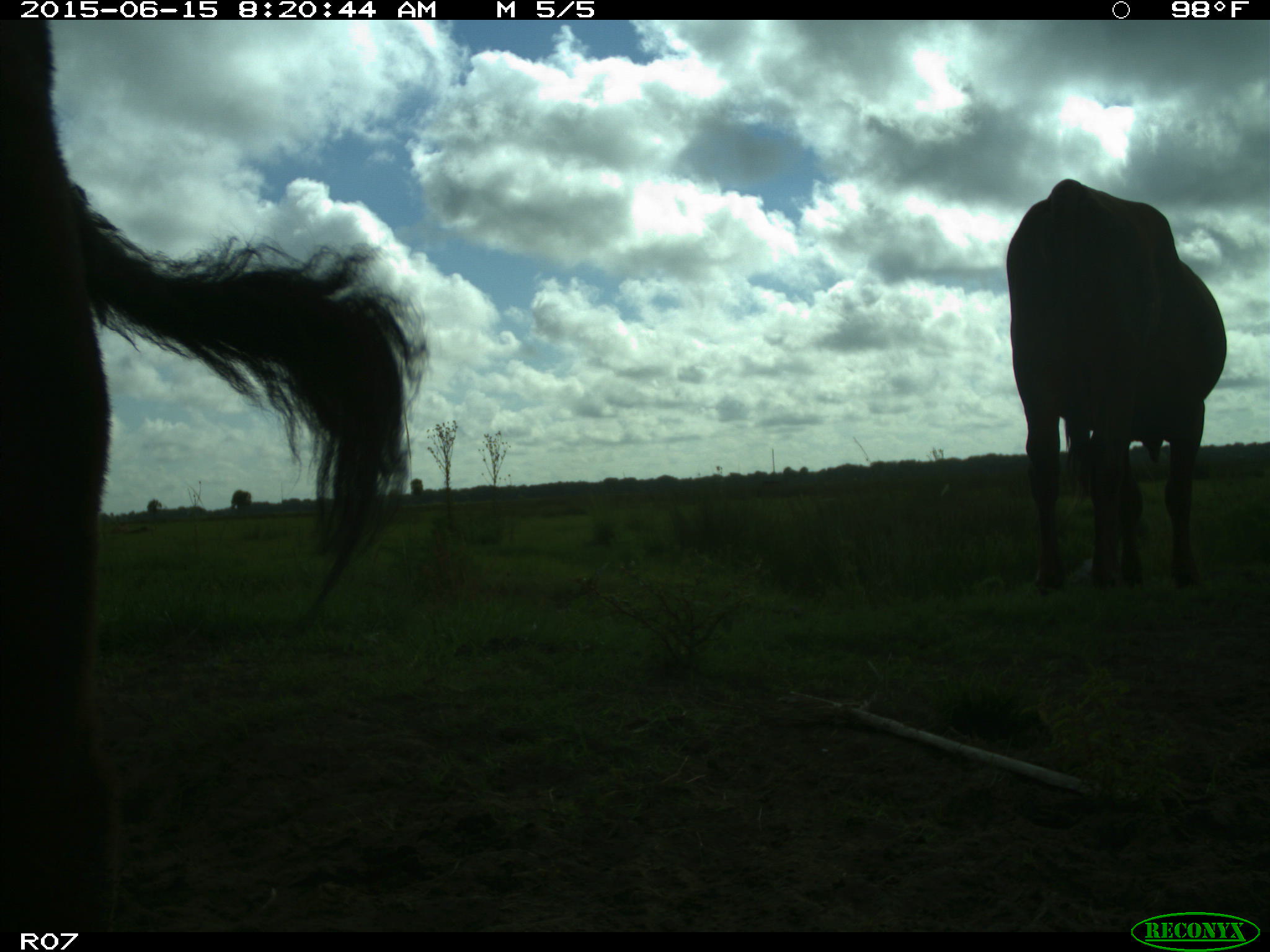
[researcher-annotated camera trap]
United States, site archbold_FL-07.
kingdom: Animalia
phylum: Chordata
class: Mammalia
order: Artiodactyla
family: Bovidae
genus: Bos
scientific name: Bos taurus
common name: domestic cow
Bos taurus (domestic cow).